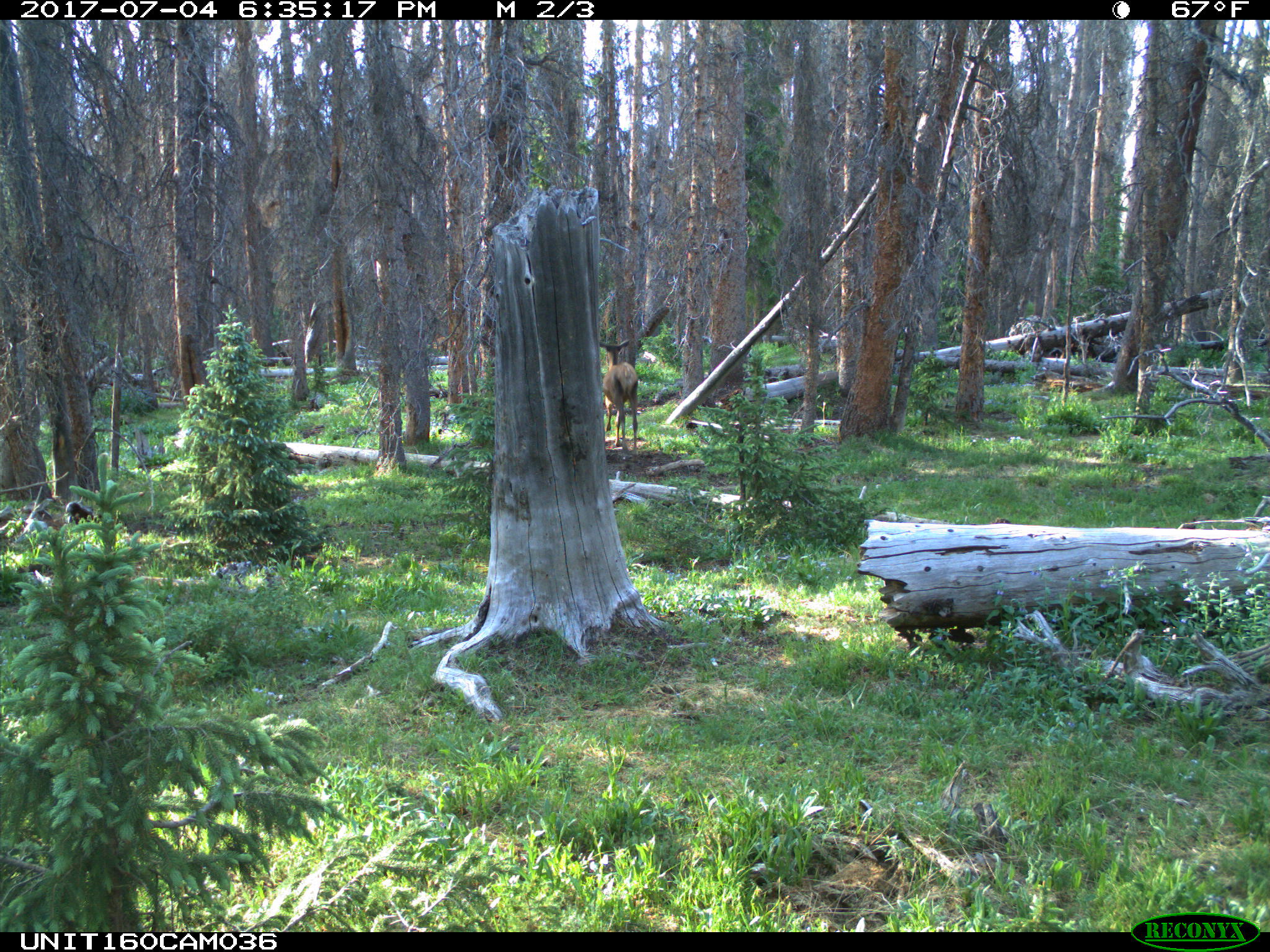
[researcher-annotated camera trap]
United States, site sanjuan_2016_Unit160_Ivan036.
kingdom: Animalia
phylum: Chordata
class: Mammalia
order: Artiodactyla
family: Cervidae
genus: Cervus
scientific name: Cervus elaphus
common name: red deer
Cervus elaphus (red deer).